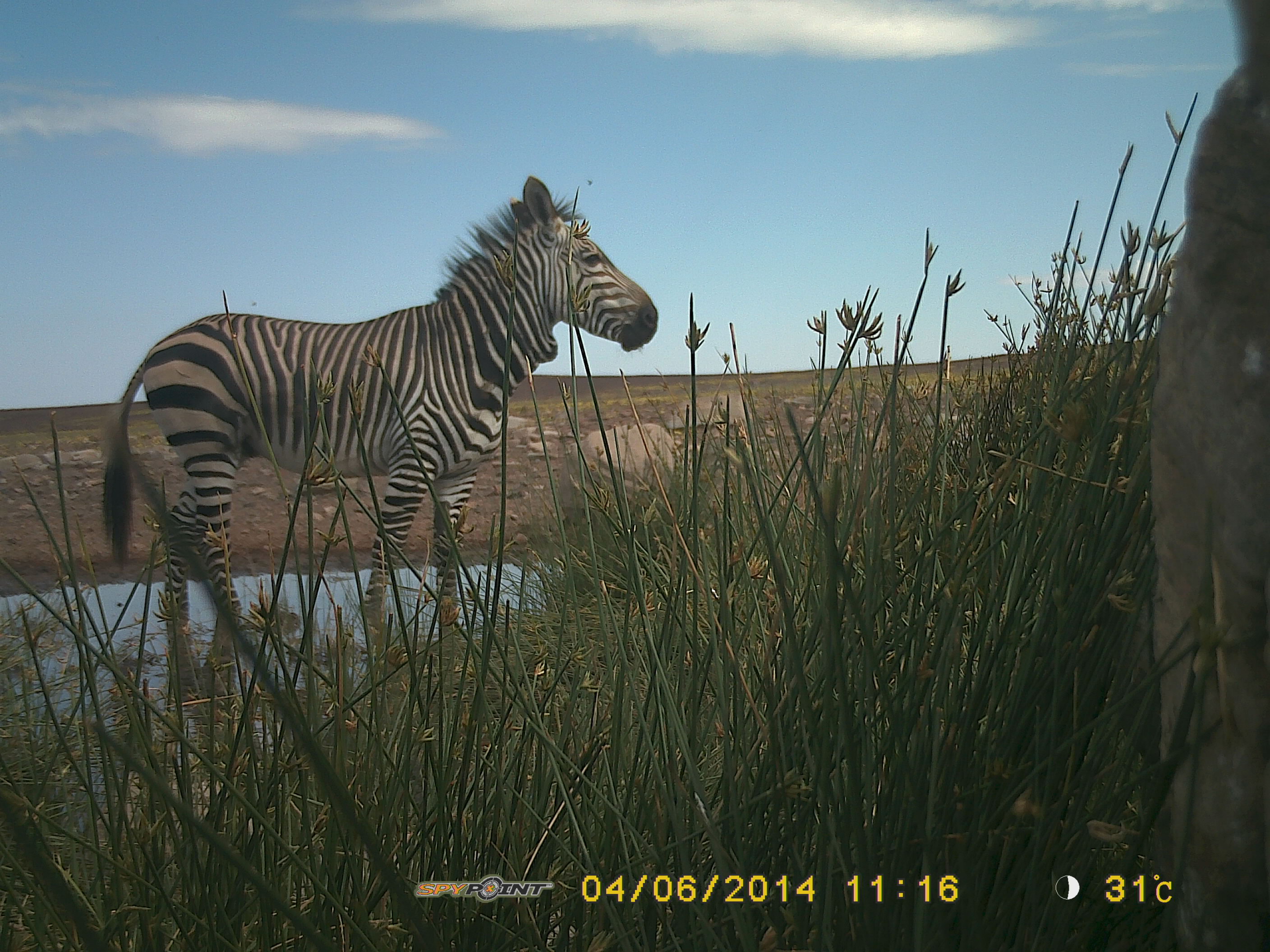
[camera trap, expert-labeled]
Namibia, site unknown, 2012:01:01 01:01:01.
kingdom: Animalia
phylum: Chordata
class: Mammalia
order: Perissodactyla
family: Equidae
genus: Equus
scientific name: Equus zebra hartmannae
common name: hartmann's mountain zebra